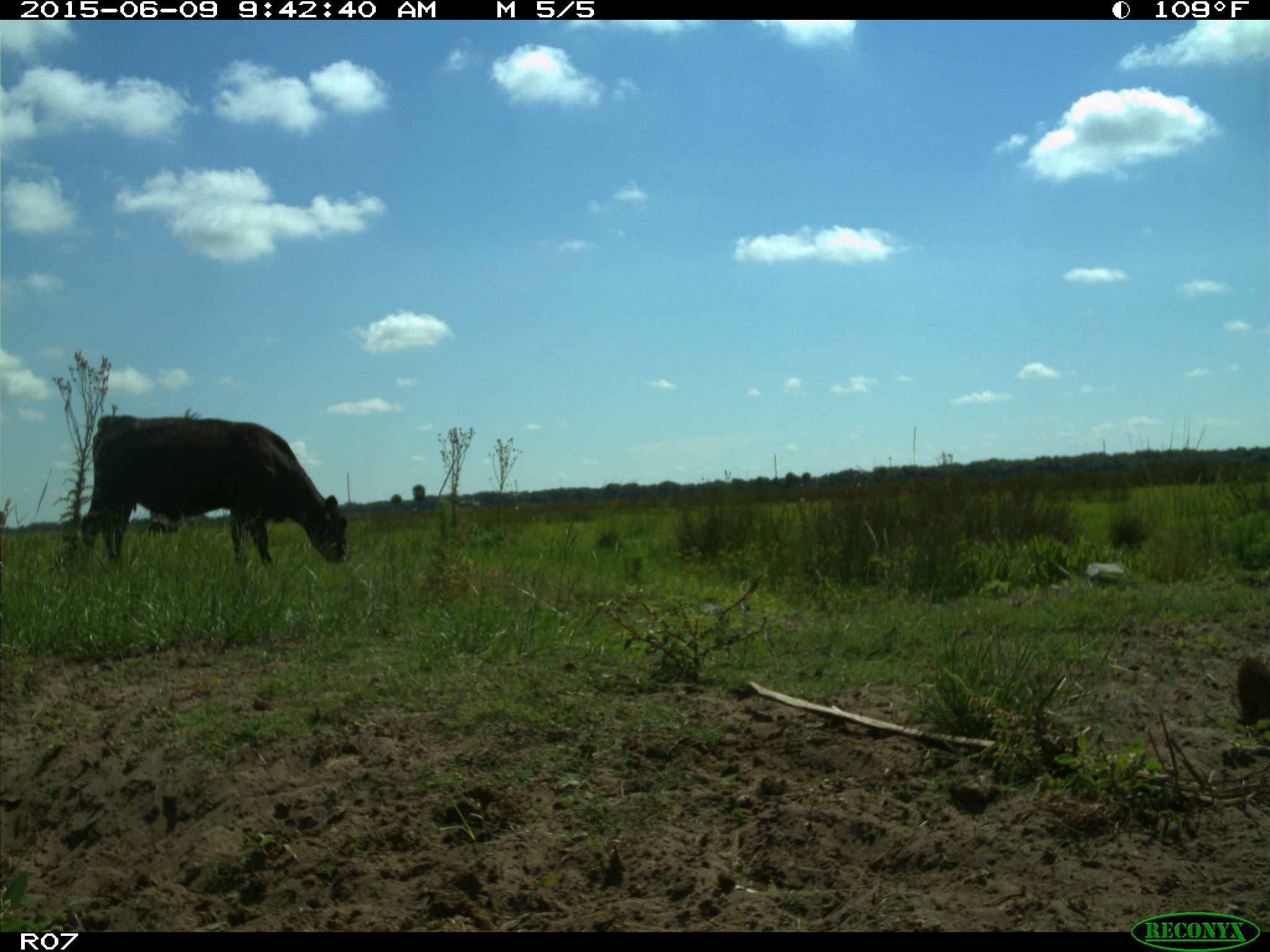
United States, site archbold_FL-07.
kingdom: Animalia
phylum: Chordata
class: Mammalia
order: Artiodactyla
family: Bovidae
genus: Bos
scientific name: Bos taurus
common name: domestic cow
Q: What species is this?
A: Bos taurus (domestic cow).